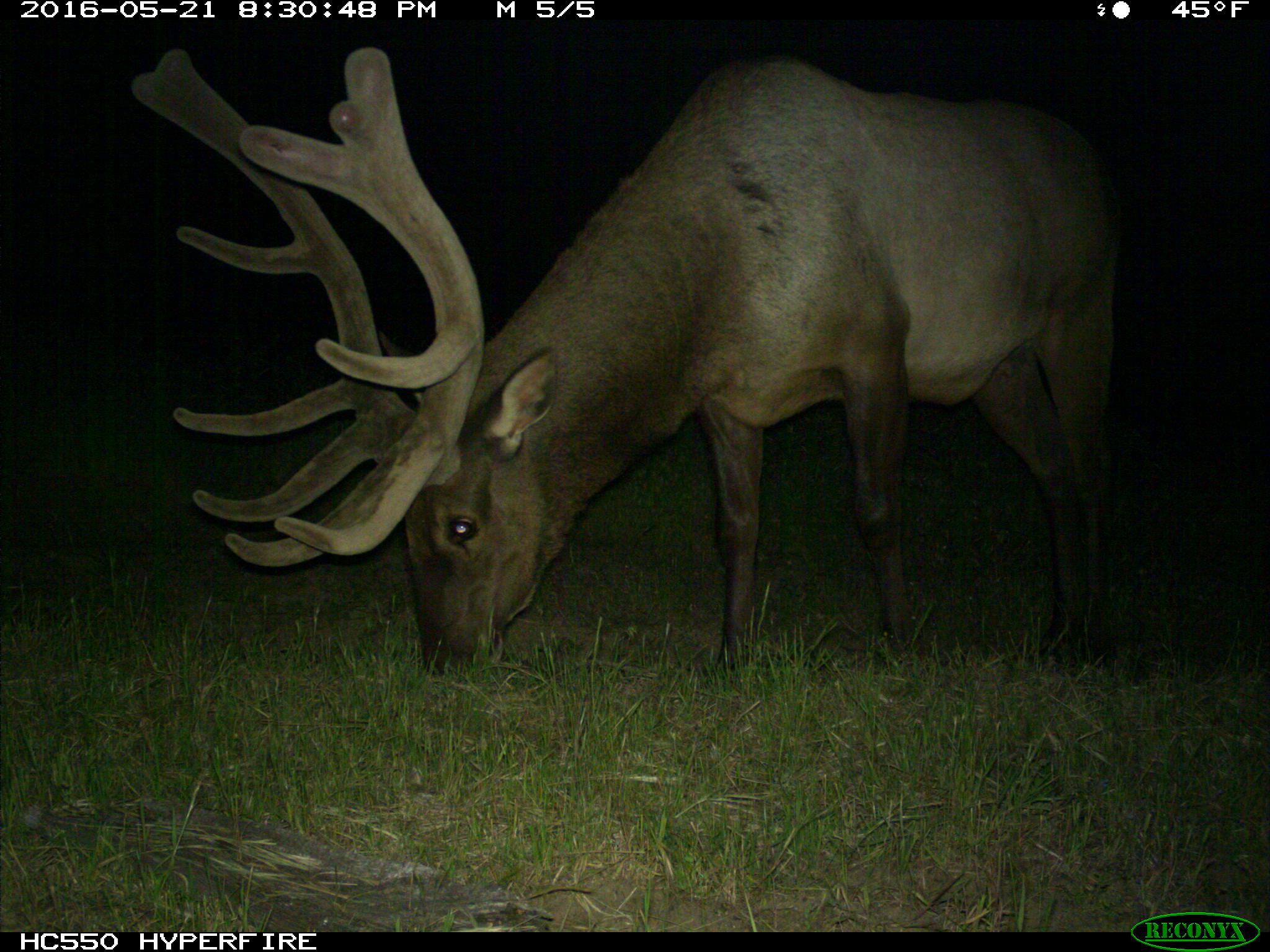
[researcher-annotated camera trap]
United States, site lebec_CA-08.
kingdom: Animalia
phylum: Chordata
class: Mammalia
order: Artiodactyla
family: Cervidae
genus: Cervus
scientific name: Cervus canadensis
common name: elk